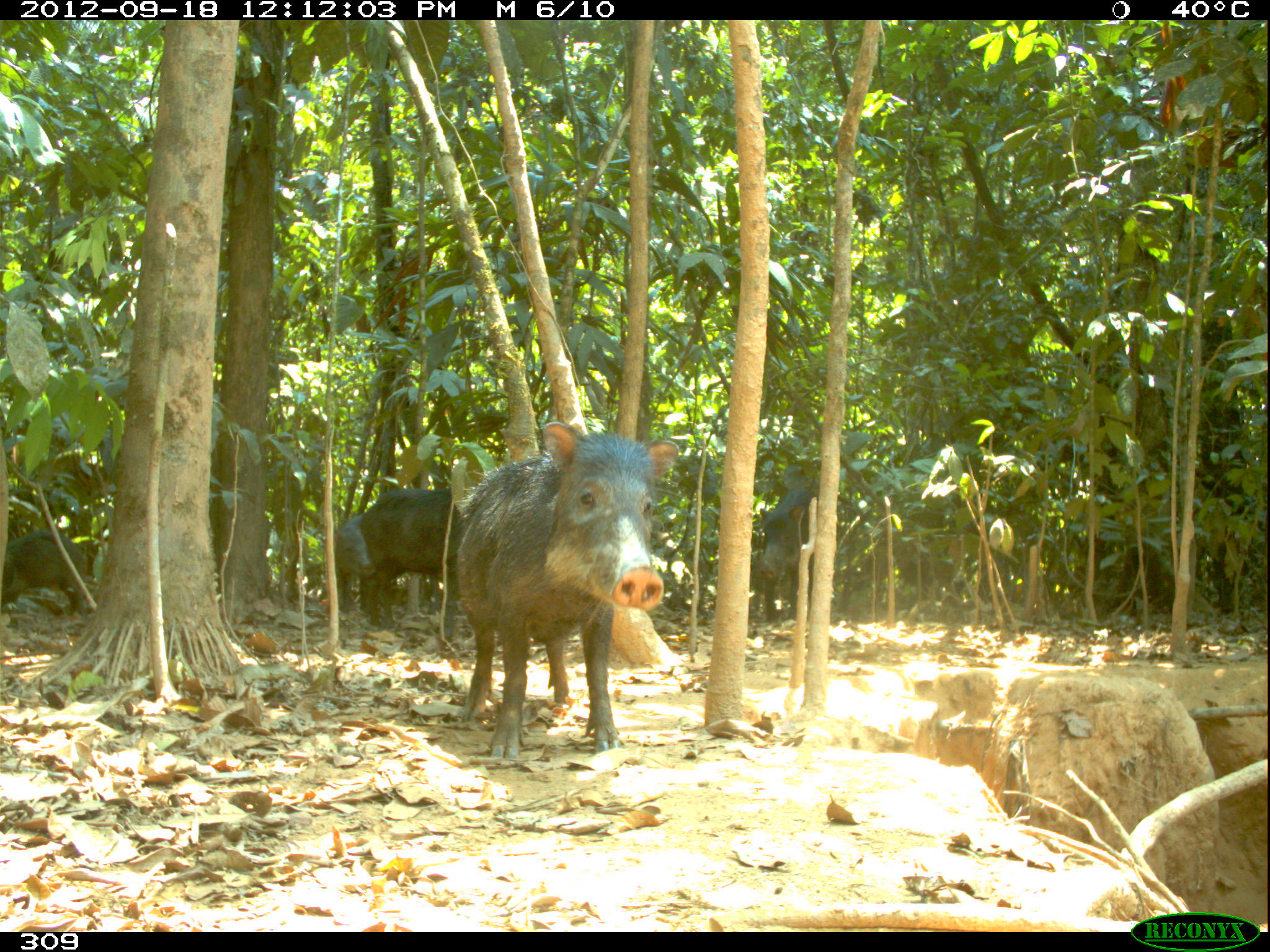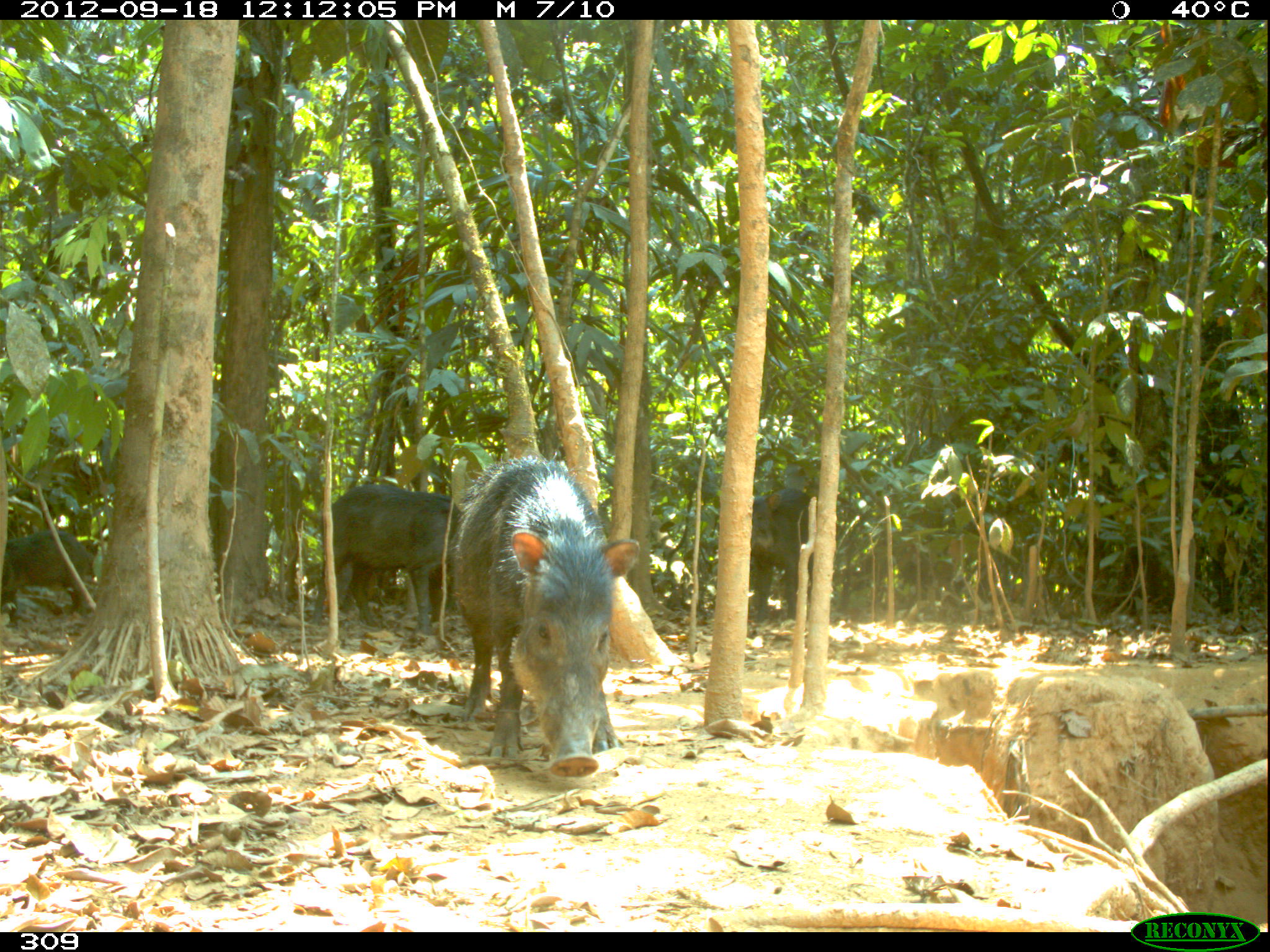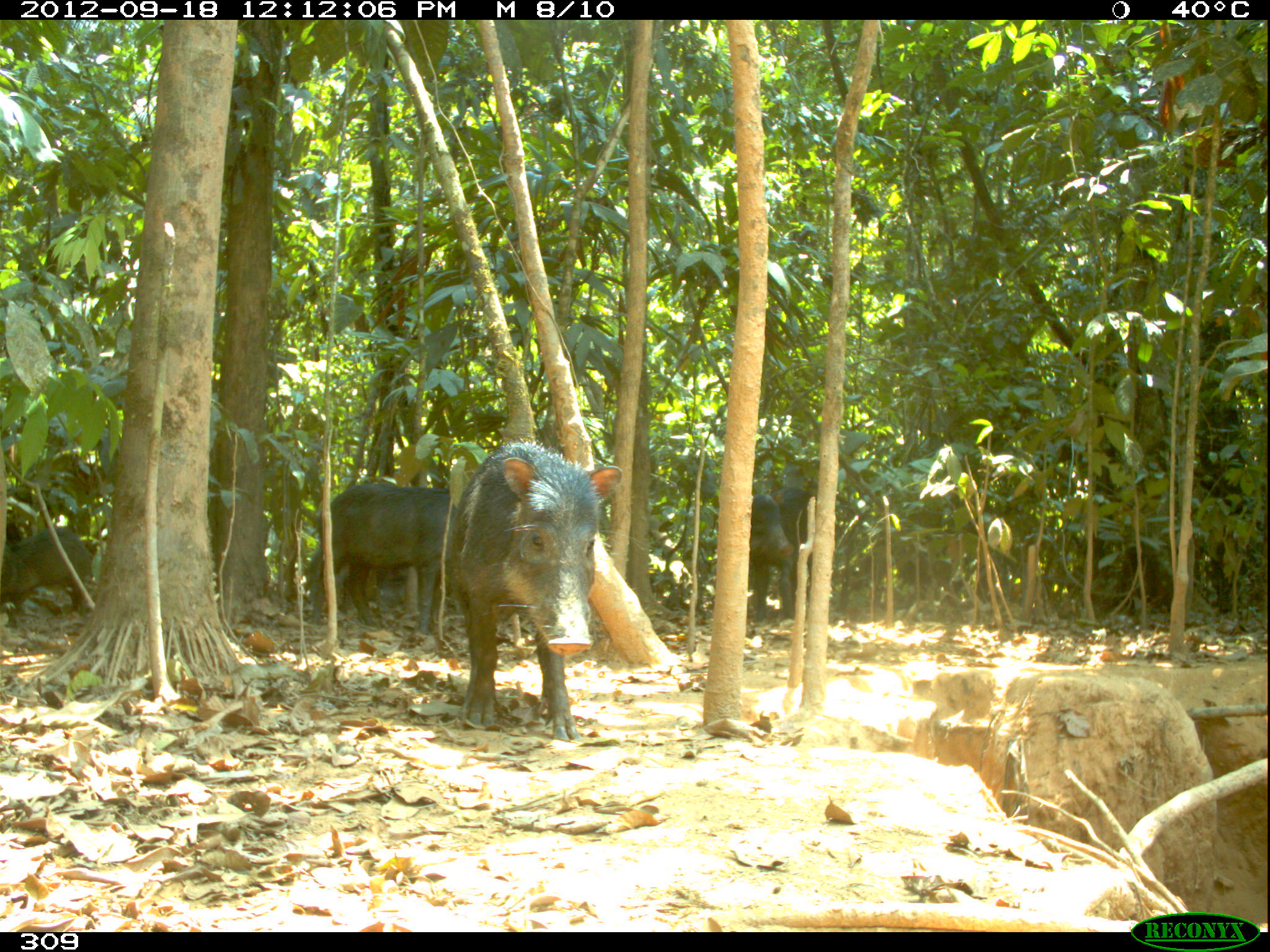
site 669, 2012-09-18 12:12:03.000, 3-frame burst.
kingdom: Animalia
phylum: Chordata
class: Mammalia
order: Artiodactyla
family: Tayassuidae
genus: Tayassu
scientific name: Tayassu pecari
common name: white-lipped peccary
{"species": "Tayassu pecari (white-lipped peccary)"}